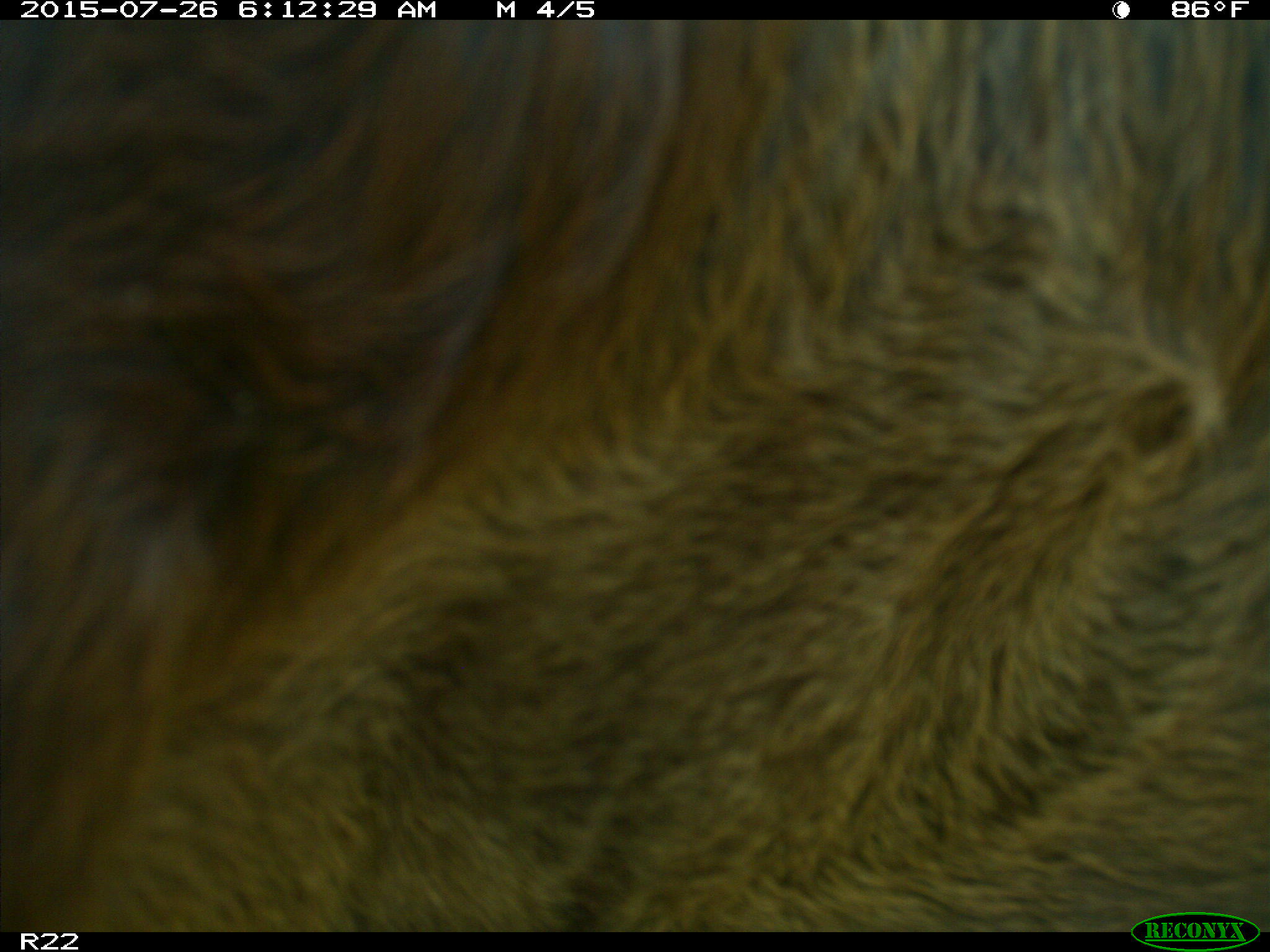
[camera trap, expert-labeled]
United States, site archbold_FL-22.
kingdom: Animalia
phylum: Chordata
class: Mammalia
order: Artiodactyla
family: Bovidae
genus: Bos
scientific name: Bos taurus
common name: domestic cow